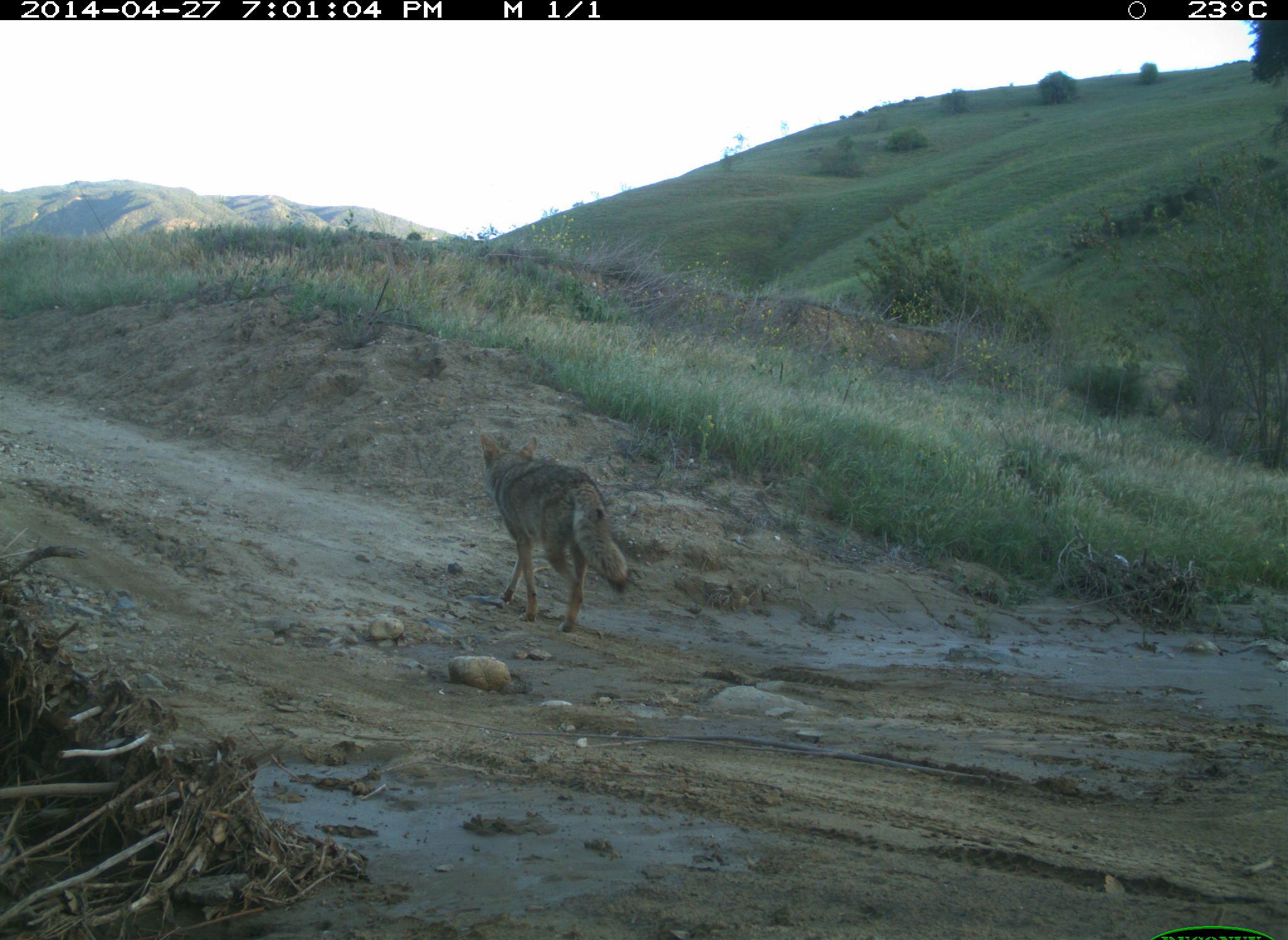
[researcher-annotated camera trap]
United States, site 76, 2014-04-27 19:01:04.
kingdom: Animalia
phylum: Chordata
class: Mammalia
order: Carnivora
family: Canidae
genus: Canis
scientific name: Canis latrans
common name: coyote